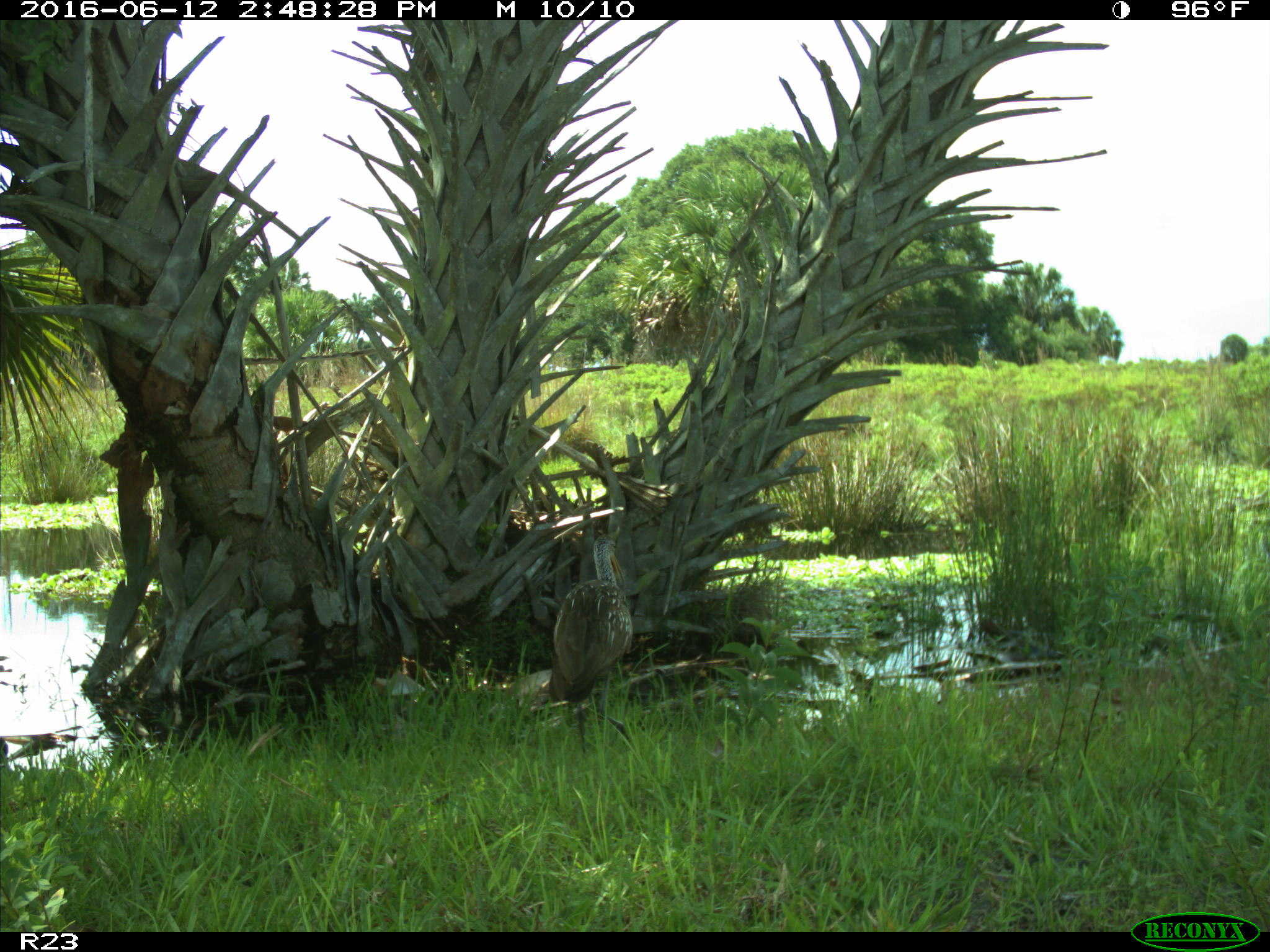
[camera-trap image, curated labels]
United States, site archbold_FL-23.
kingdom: Animalia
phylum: Chordata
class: Aves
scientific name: Aves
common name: birds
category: unidentified bird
Unidentified bird (birds) (Aves).